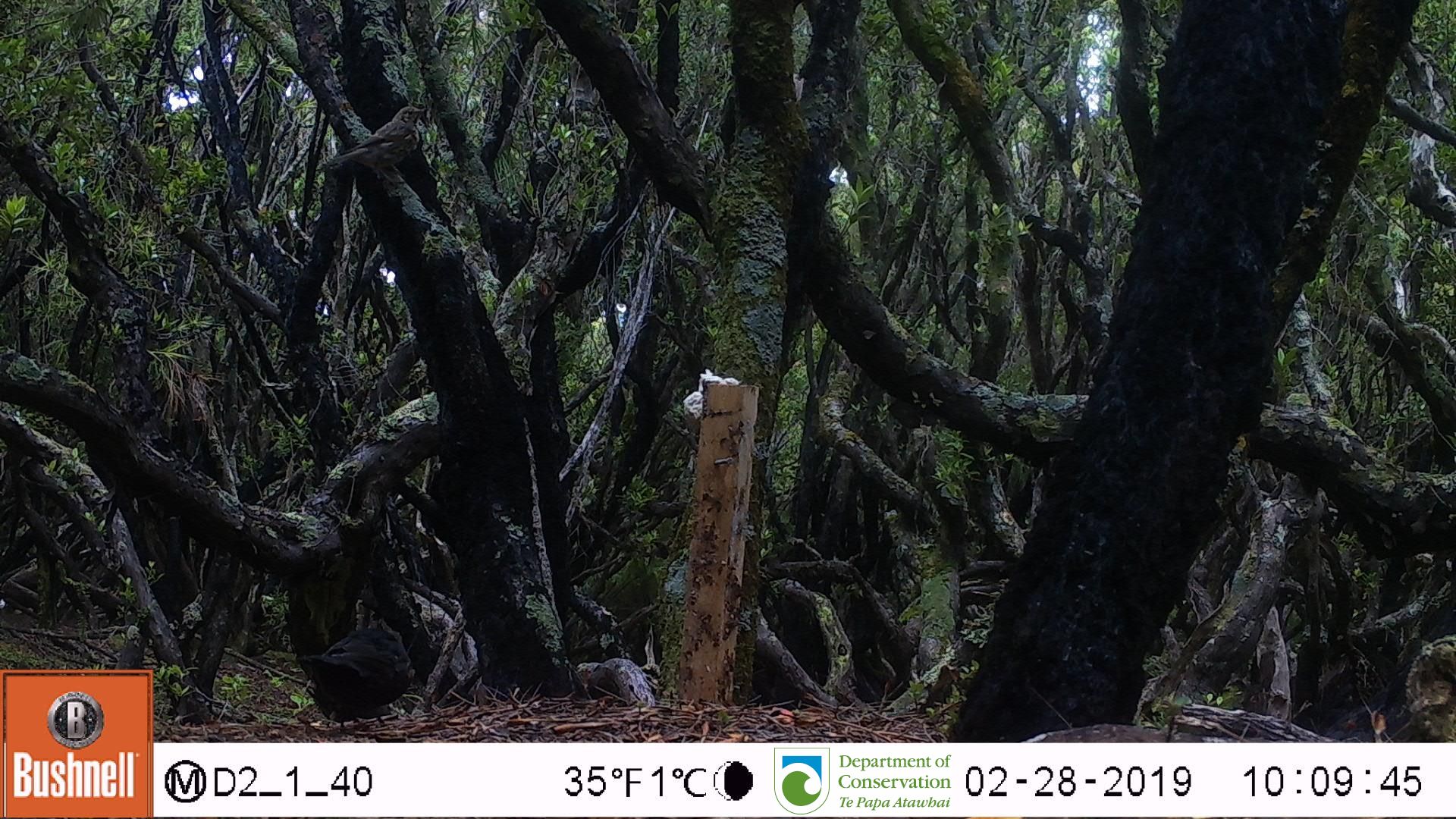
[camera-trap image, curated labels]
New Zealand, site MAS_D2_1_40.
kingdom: Animalia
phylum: Chordata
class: Aves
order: Passeriformes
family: Turdidae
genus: Turdus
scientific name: Turdus merula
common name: eurasian blackbird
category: blackbird